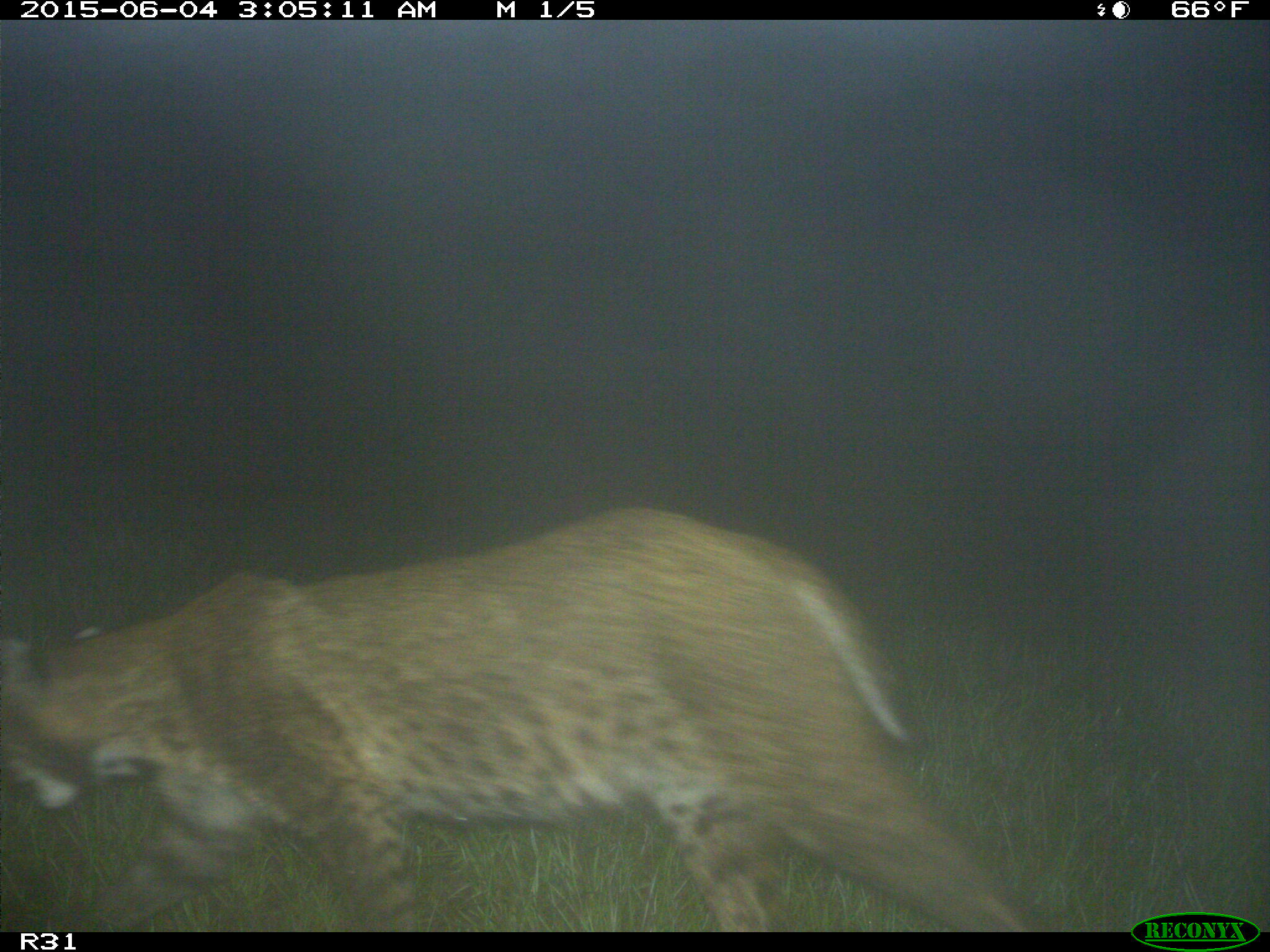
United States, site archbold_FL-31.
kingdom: Animalia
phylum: Chordata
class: Mammalia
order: Carnivora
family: Felidae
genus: Lynx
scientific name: Lynx rufus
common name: bobcat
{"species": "Lynx rufus (bobcat)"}